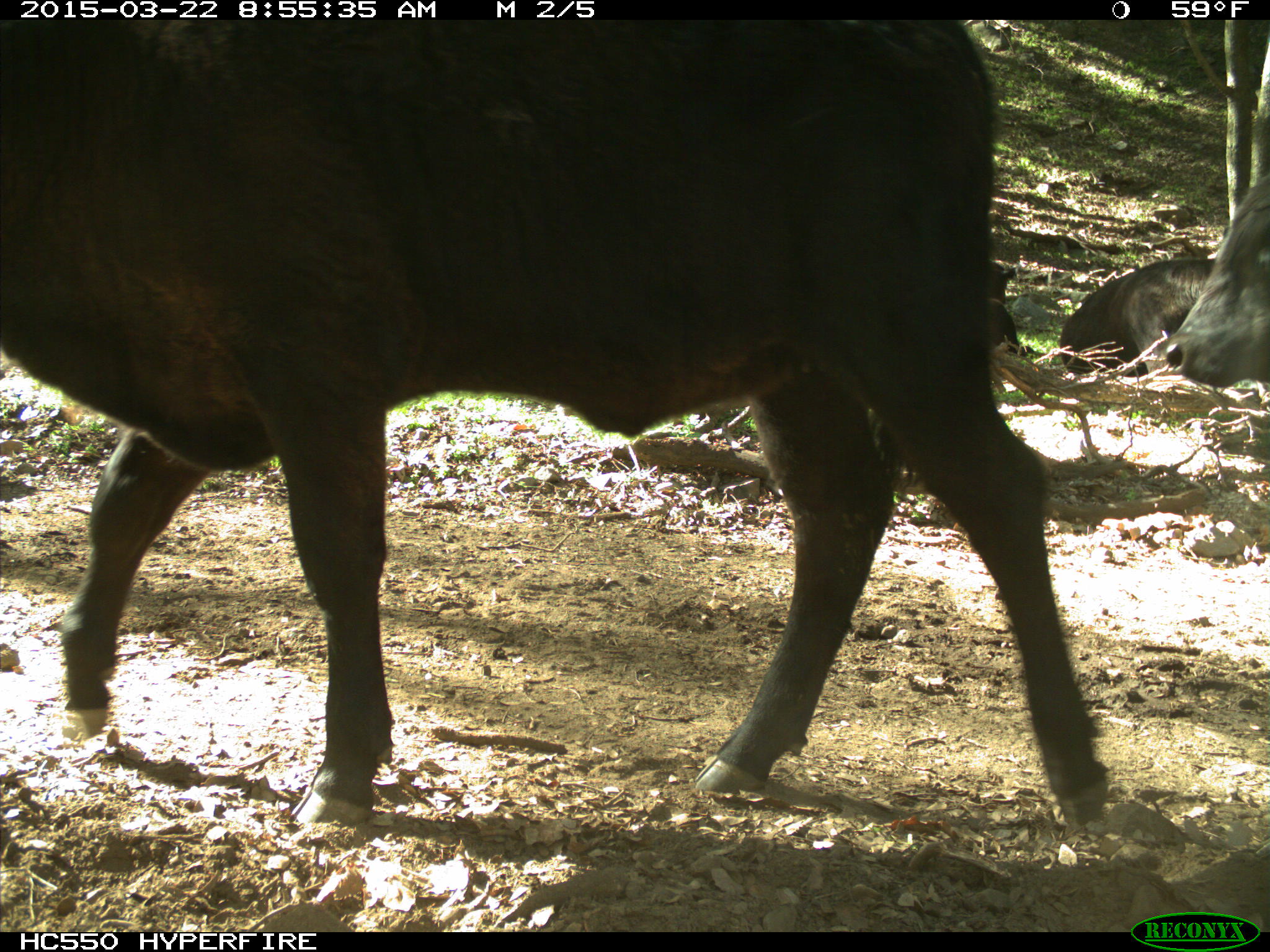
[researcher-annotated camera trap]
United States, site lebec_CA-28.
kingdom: Animalia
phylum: Chordata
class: Mammalia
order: Artiodactyla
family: Bovidae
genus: Bos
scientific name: Bos taurus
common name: domestic cow